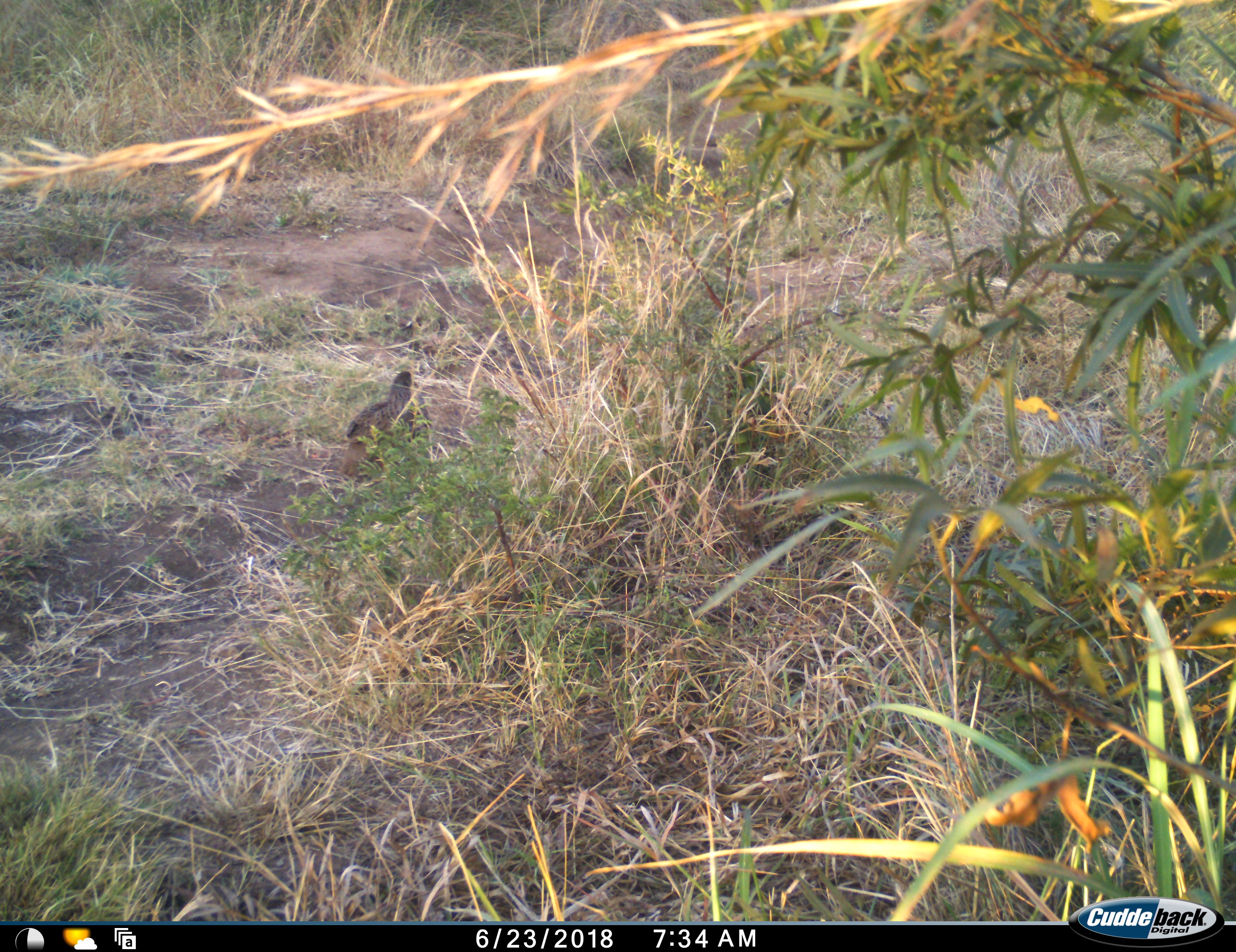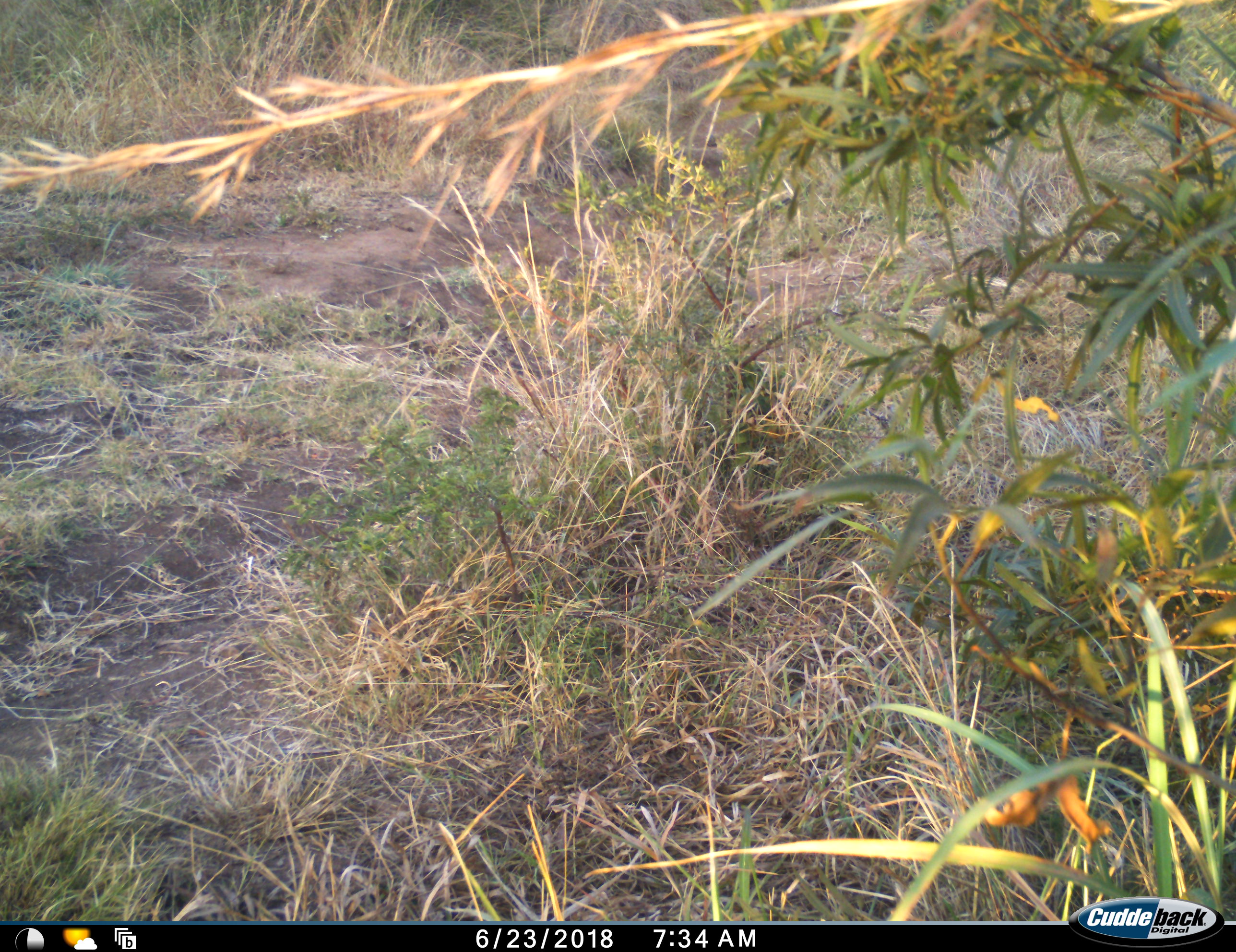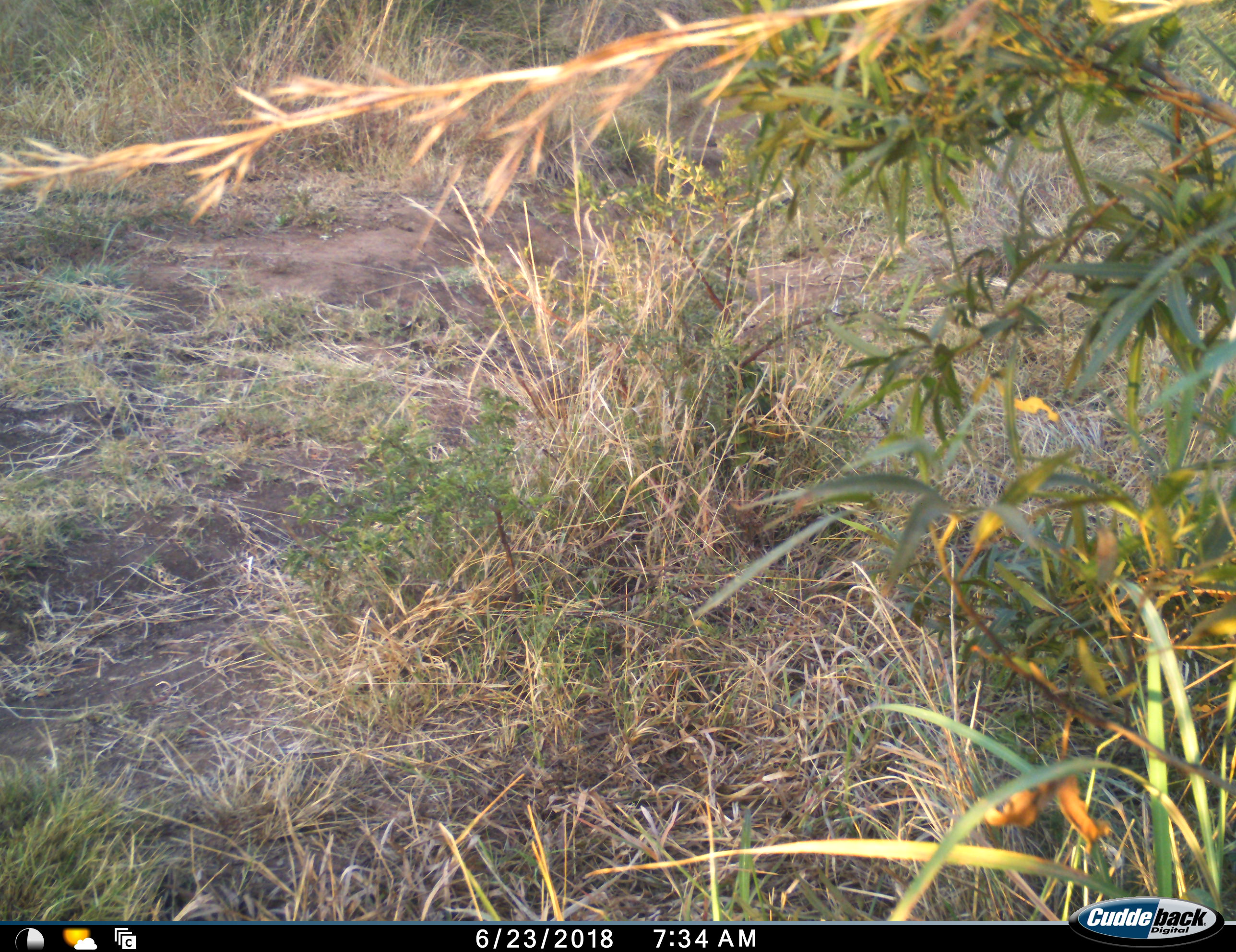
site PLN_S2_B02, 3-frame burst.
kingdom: Animalia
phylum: Chordata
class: Aves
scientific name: Aves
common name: bird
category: birdother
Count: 1.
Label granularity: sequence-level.